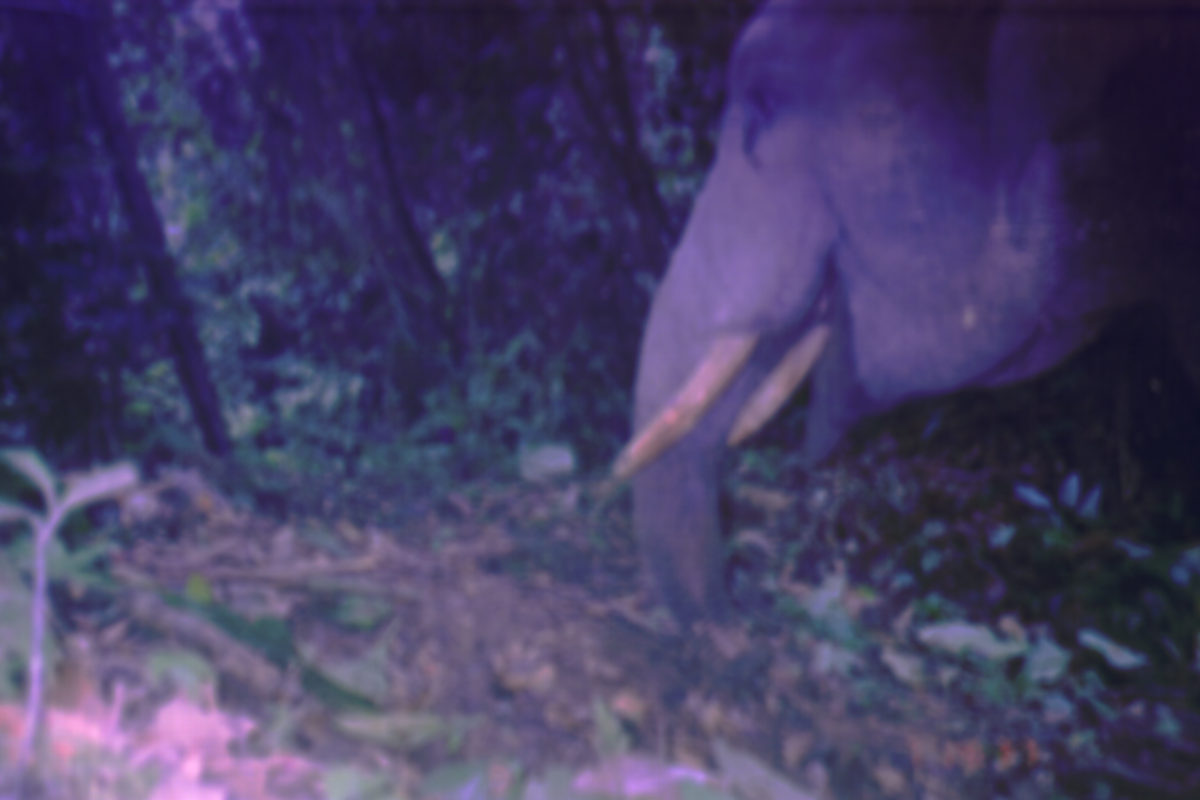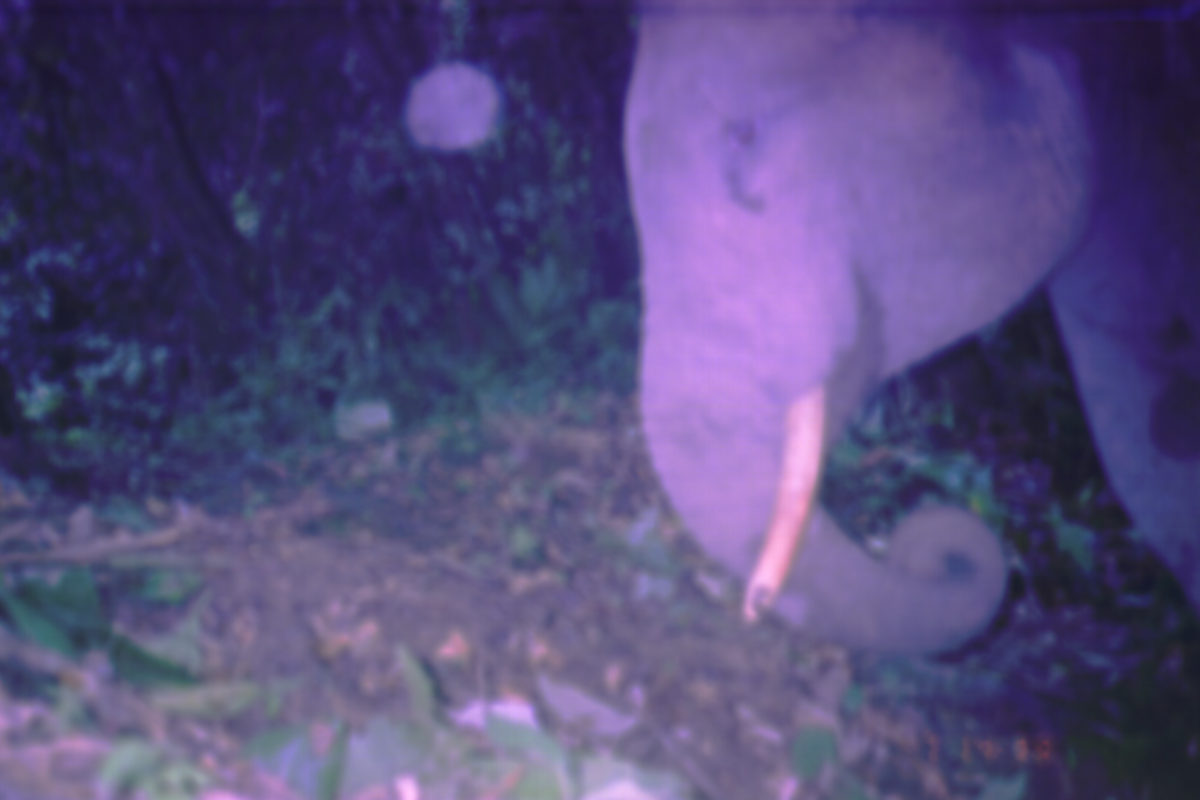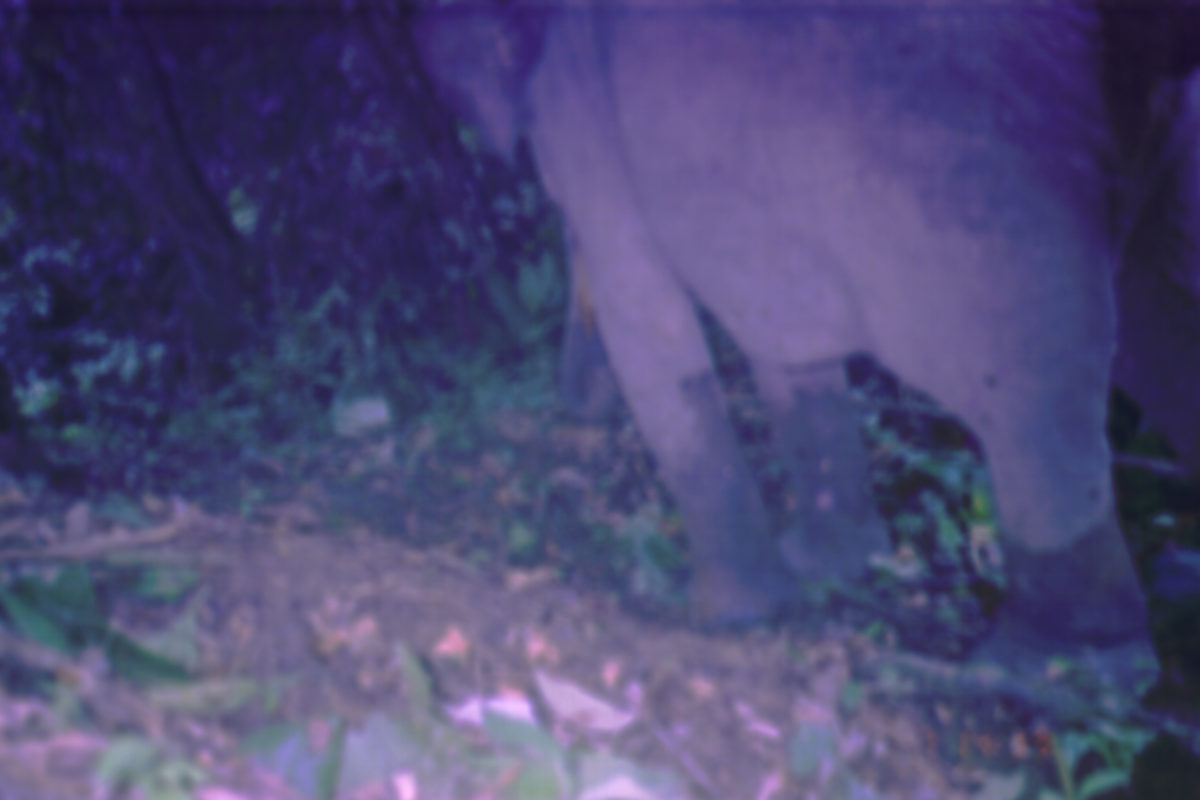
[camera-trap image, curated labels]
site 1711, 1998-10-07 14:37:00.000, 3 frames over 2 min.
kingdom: Animalia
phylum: Chordata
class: Mammalia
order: Proboscidea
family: Elephantidae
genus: Elephas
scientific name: Elephas maximus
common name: asian elephant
Elephas maximus (asian elephant), count 1.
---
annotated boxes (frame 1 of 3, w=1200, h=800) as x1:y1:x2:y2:
elephas maximus: 607:0:1200:692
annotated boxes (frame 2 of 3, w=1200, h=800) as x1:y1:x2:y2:
elephas maximus: 622:1:1198:659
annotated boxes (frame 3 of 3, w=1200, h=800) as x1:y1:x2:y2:
elephas maximus: 410:0:1197:710